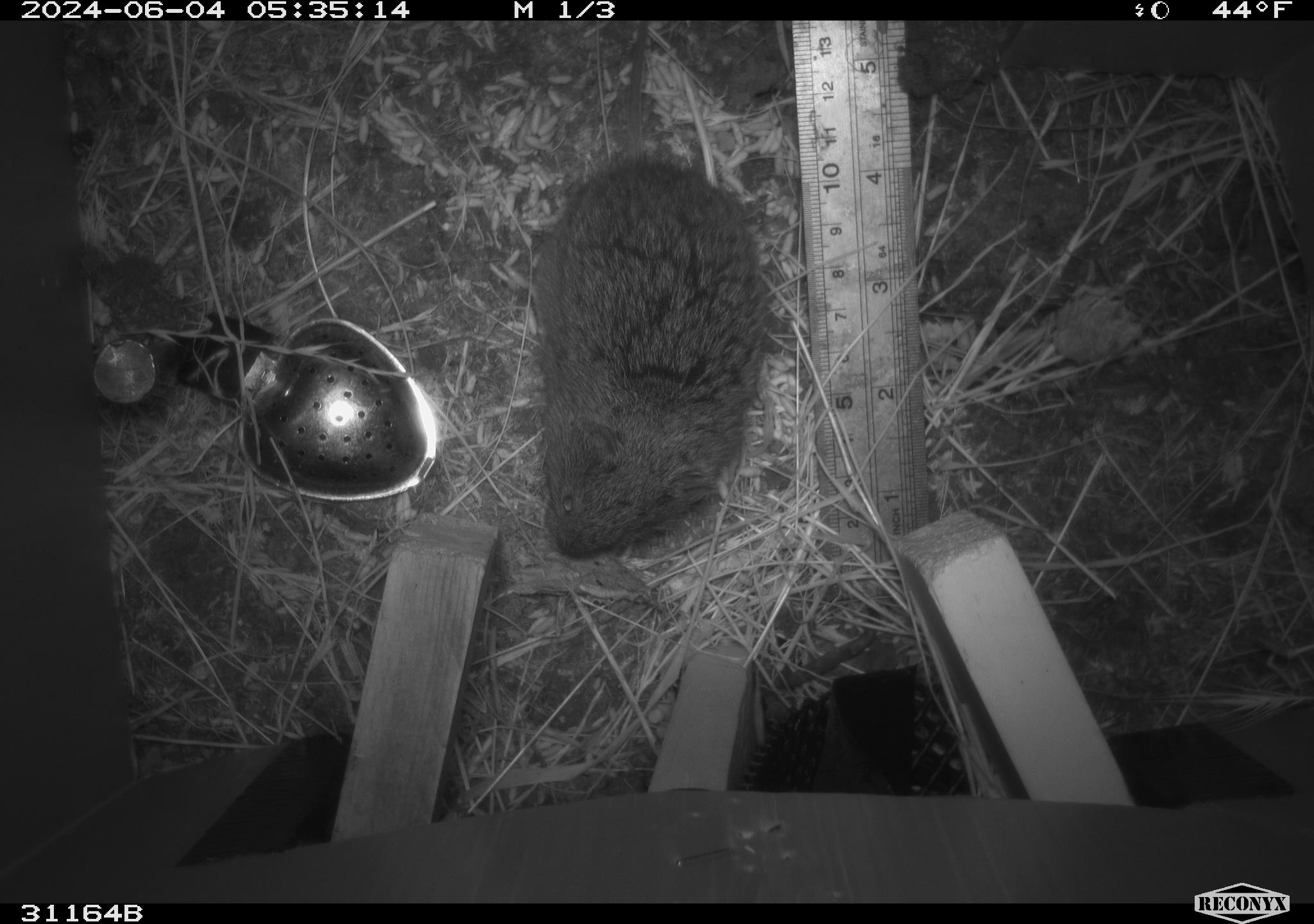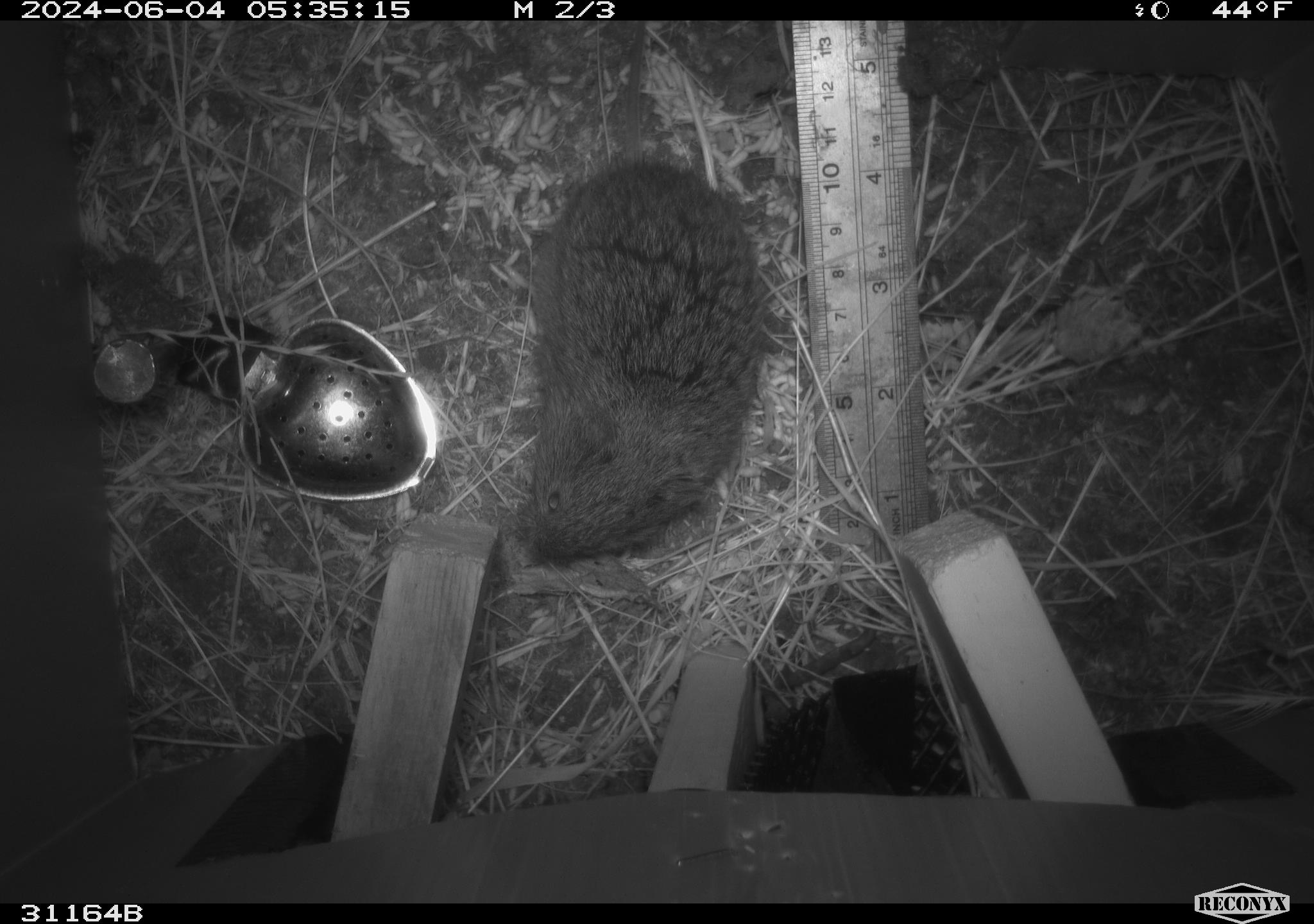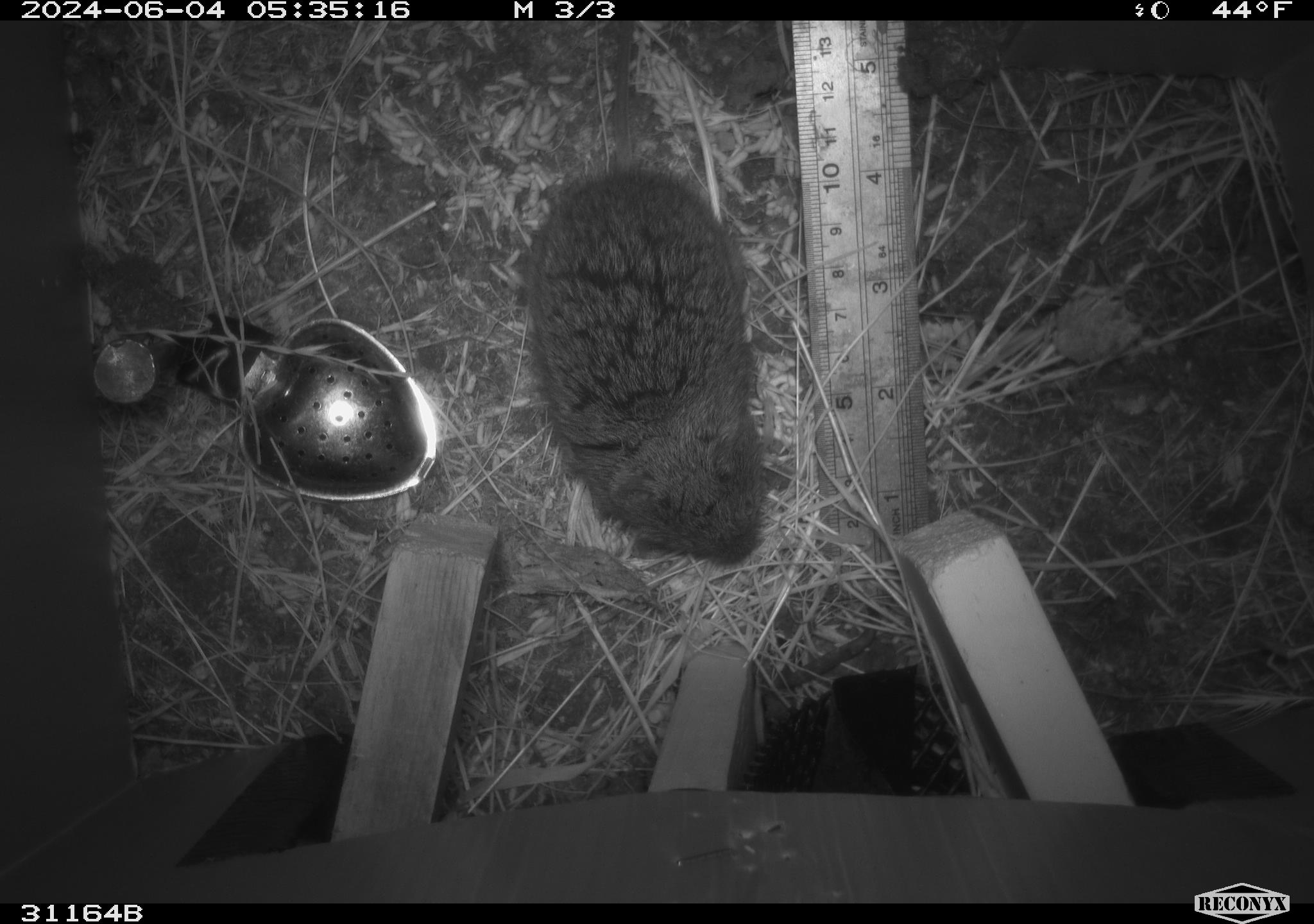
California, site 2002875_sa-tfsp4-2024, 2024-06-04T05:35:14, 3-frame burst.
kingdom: Animalia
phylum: Chordata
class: Mammalia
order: Rodentia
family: Cricetidae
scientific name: Arvicolinae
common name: voles, lemmings, and muskrats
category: arvicolinae subfamily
Arvicolinae subfamily (voles, lemmings, and muskrats) (Arvicolinae).